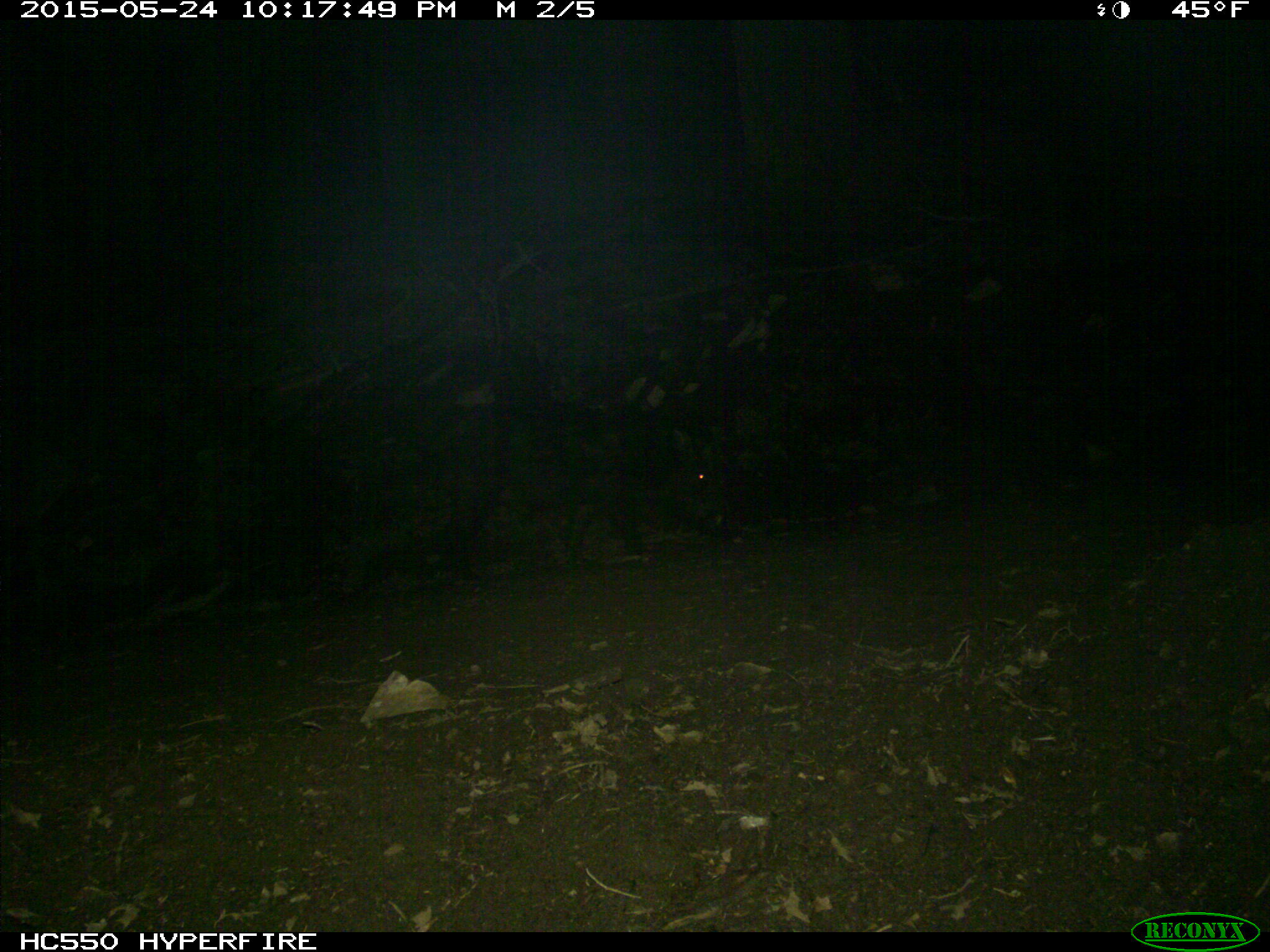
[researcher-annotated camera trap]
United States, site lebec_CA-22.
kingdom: Animalia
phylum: Chordata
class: Mammalia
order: Artiodactyla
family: Suidae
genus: Sus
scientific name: Sus scrofa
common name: wild boar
Sus scrofa (wild boar).